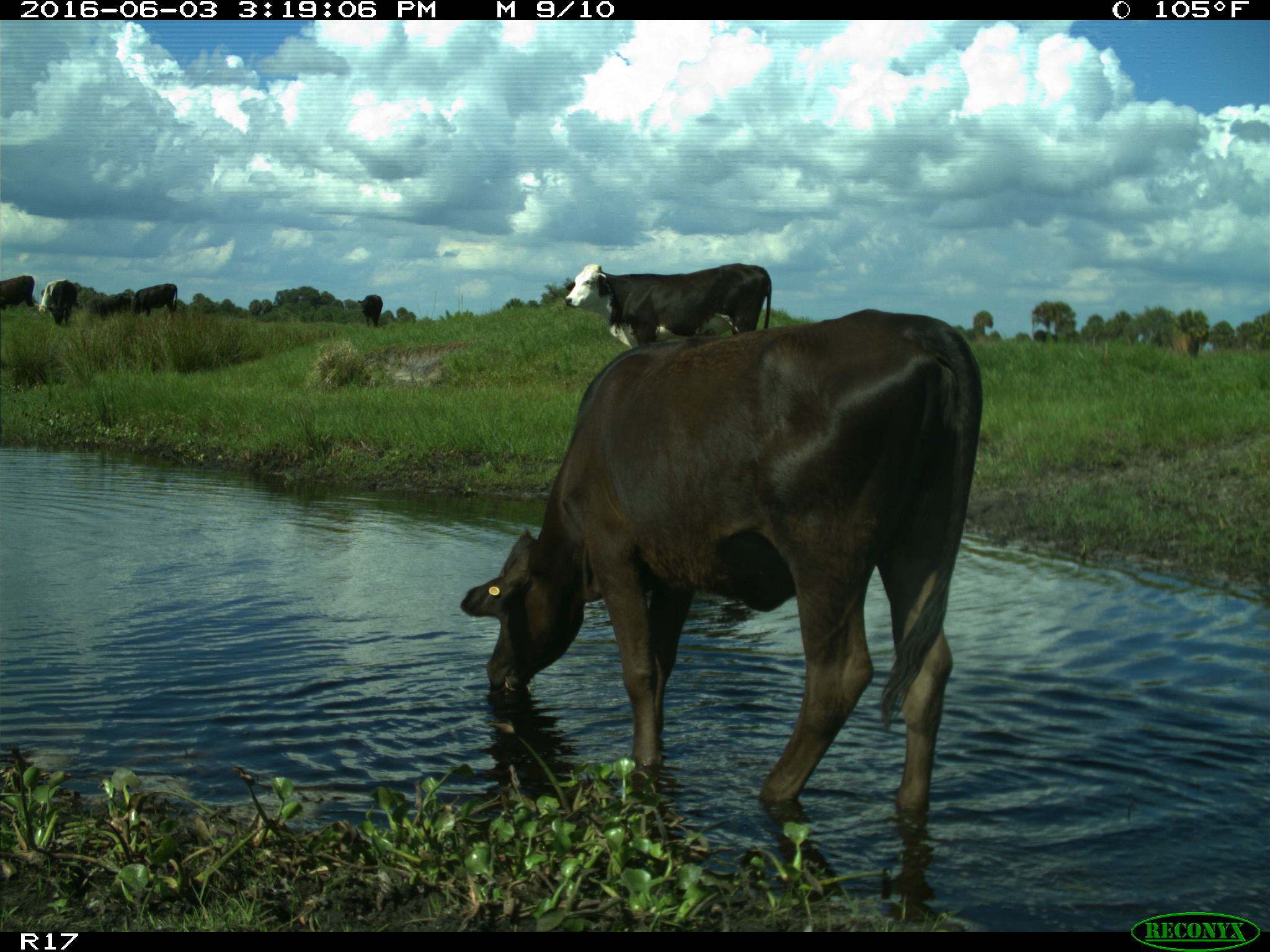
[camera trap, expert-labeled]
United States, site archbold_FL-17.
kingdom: Animalia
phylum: Chordata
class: Mammalia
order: Artiodactyla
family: Bovidae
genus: Bos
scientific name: Bos taurus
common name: domestic cow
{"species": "Bos taurus (domestic cow)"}